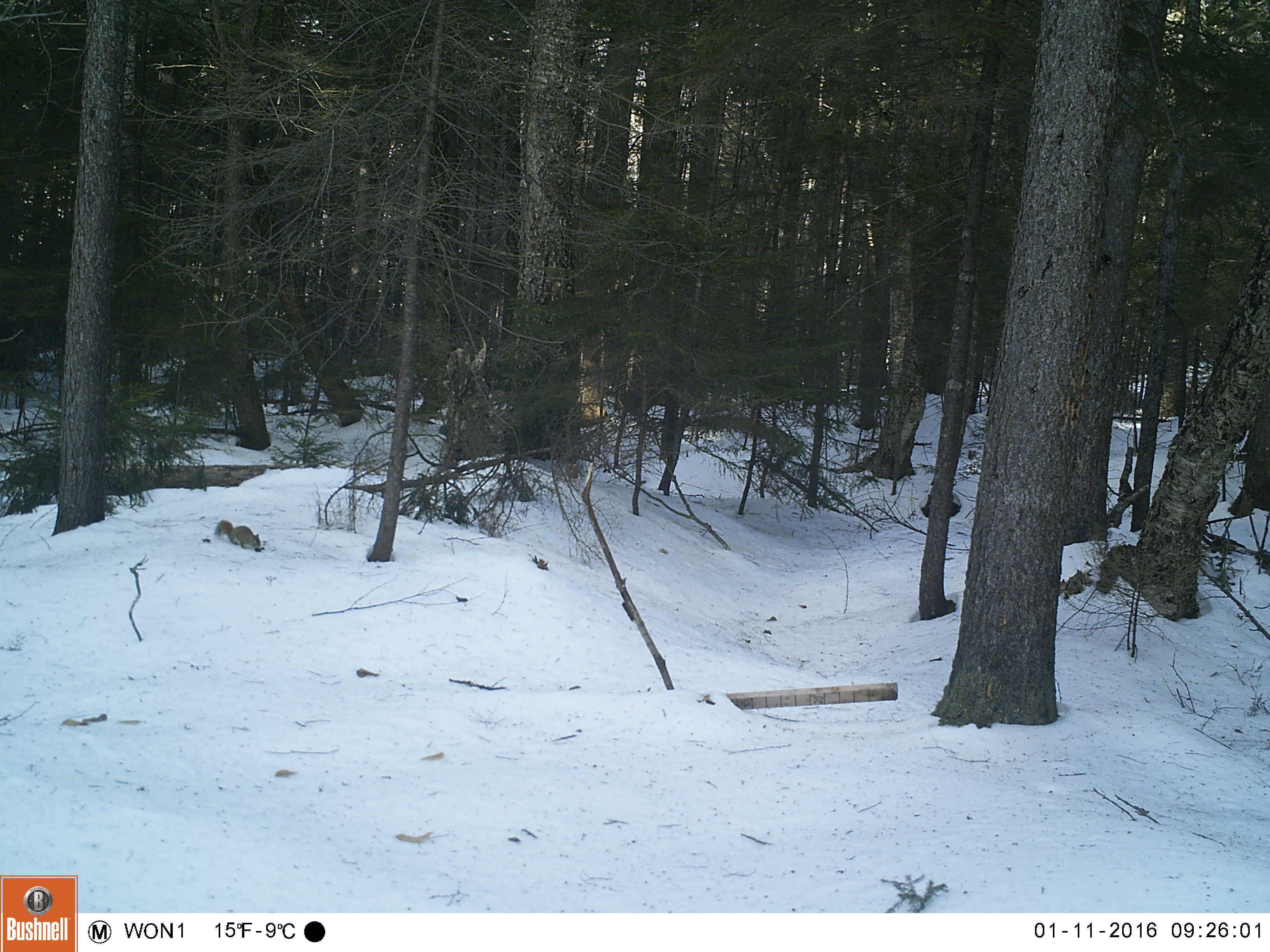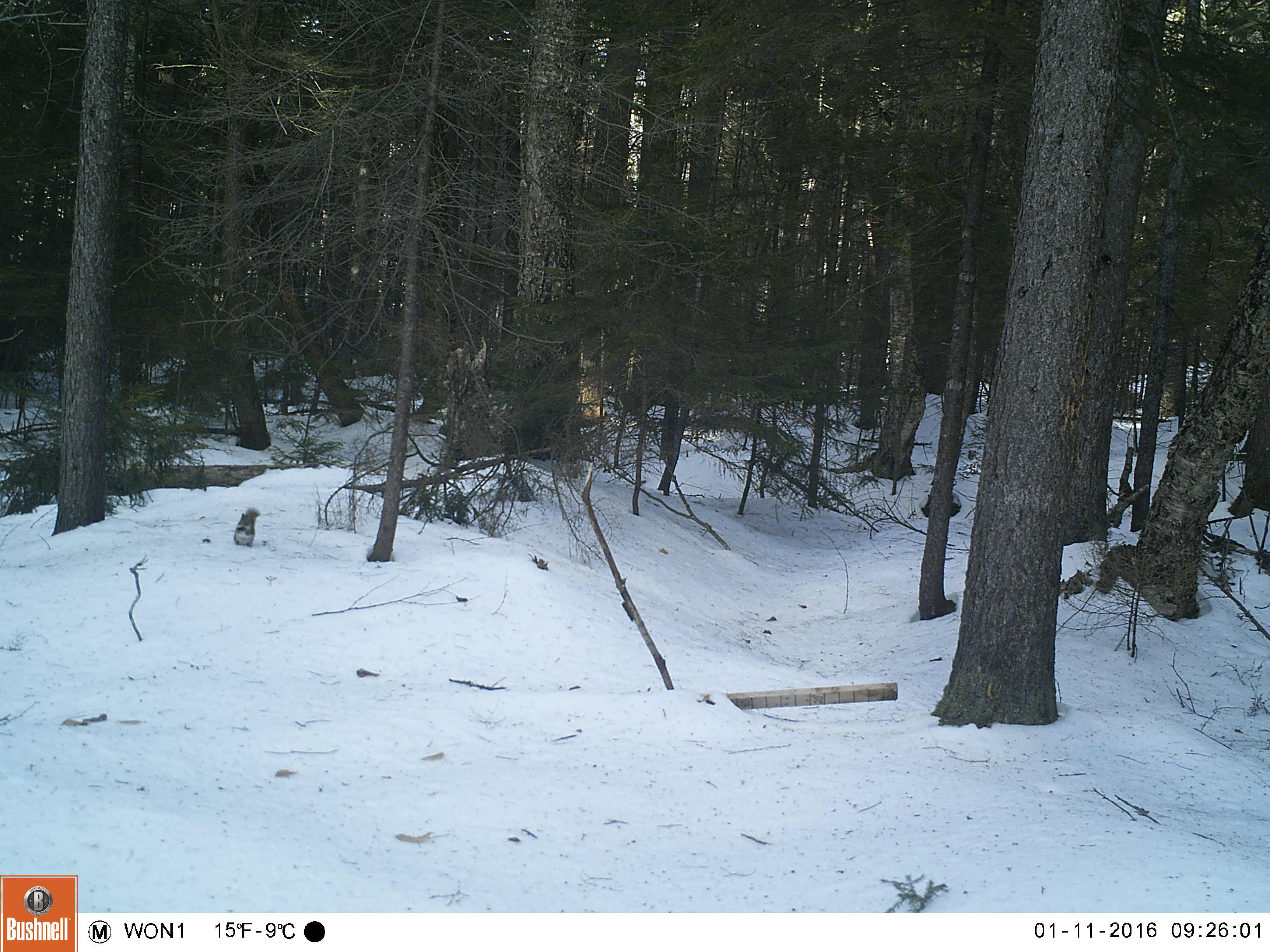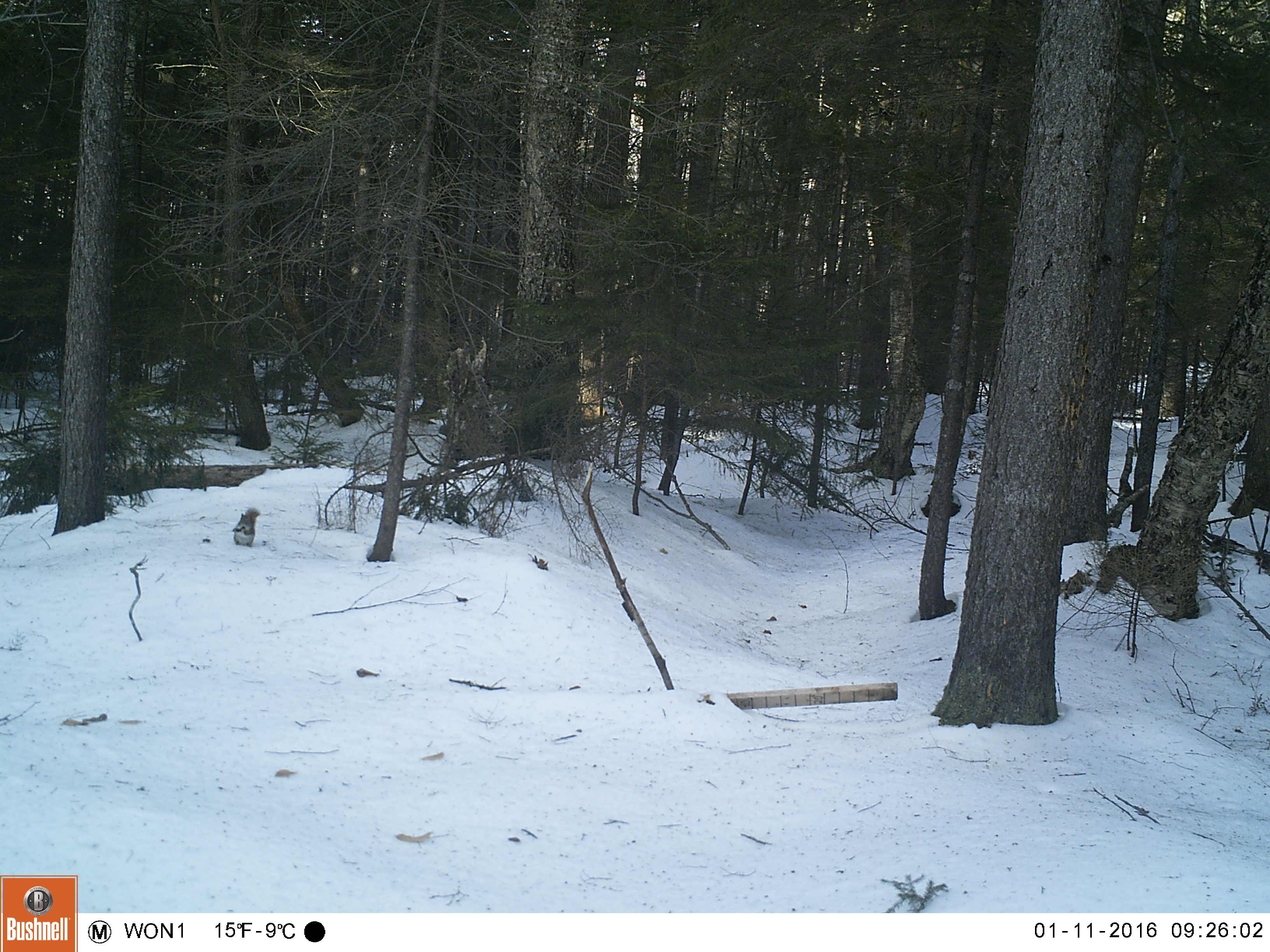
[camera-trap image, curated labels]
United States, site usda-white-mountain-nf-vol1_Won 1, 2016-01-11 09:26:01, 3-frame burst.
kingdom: Animalia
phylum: Chordata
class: Mammalia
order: Rodentia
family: Sciuridae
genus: Tamiasciurus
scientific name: Tamiasciurus hudsonicus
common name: red squirrel